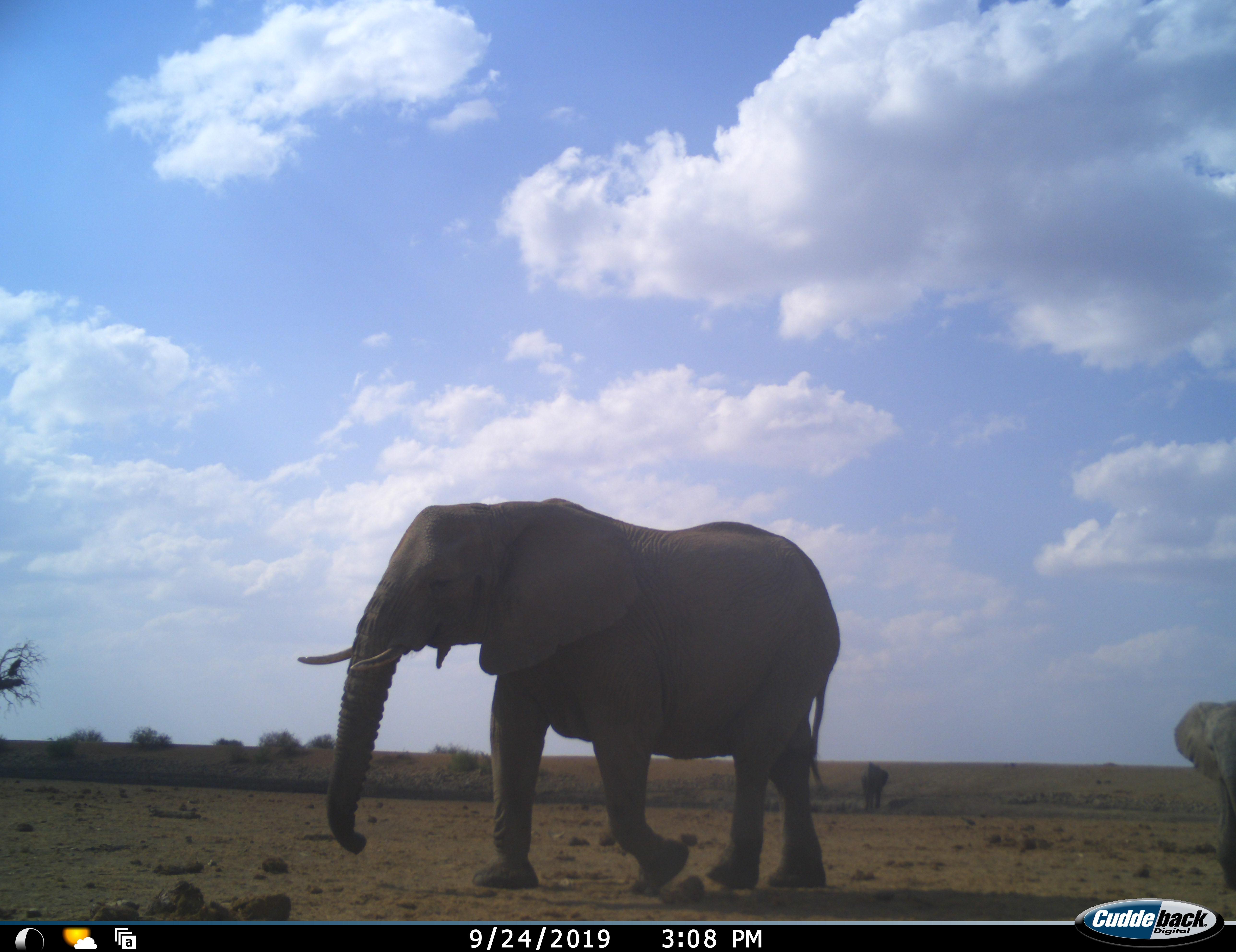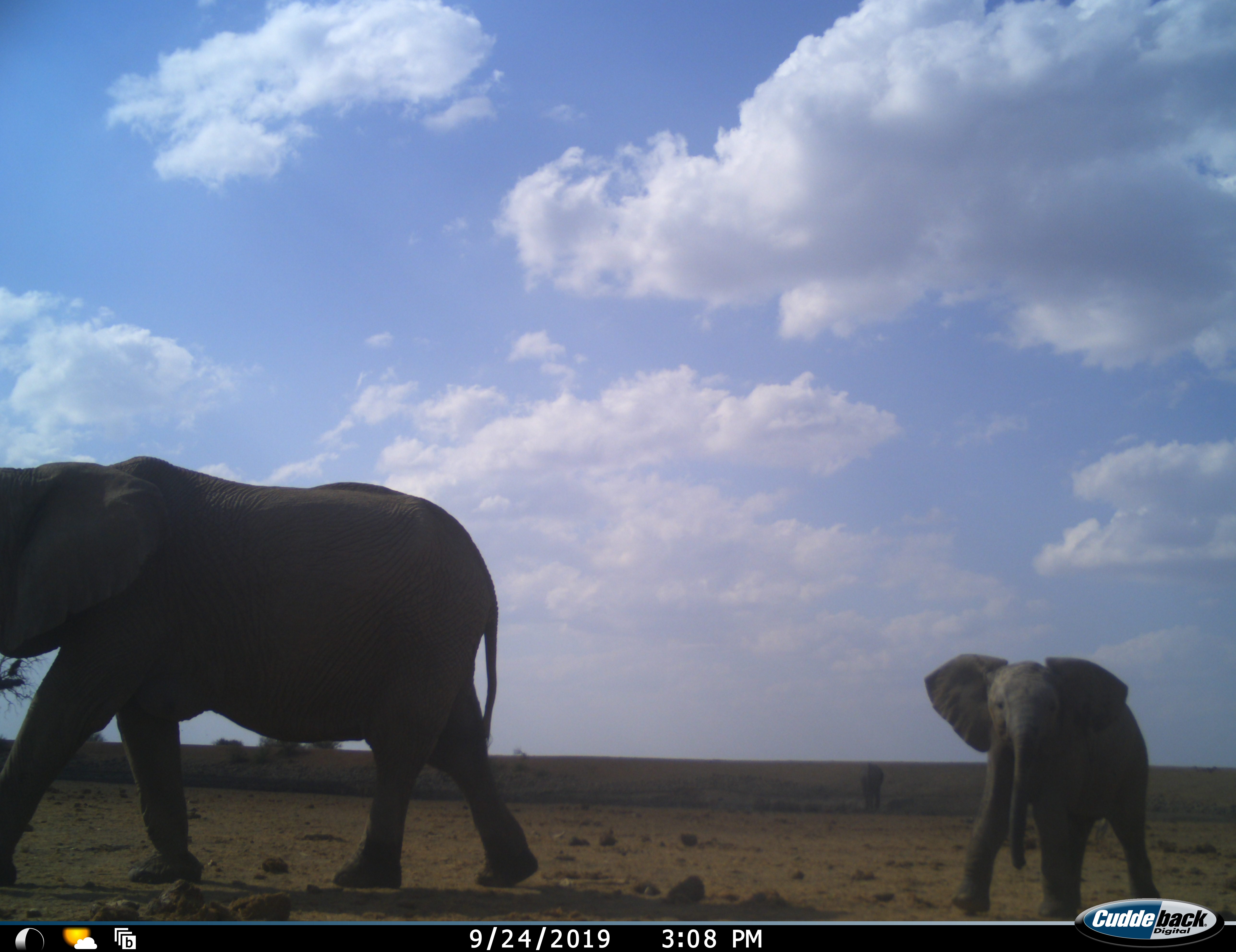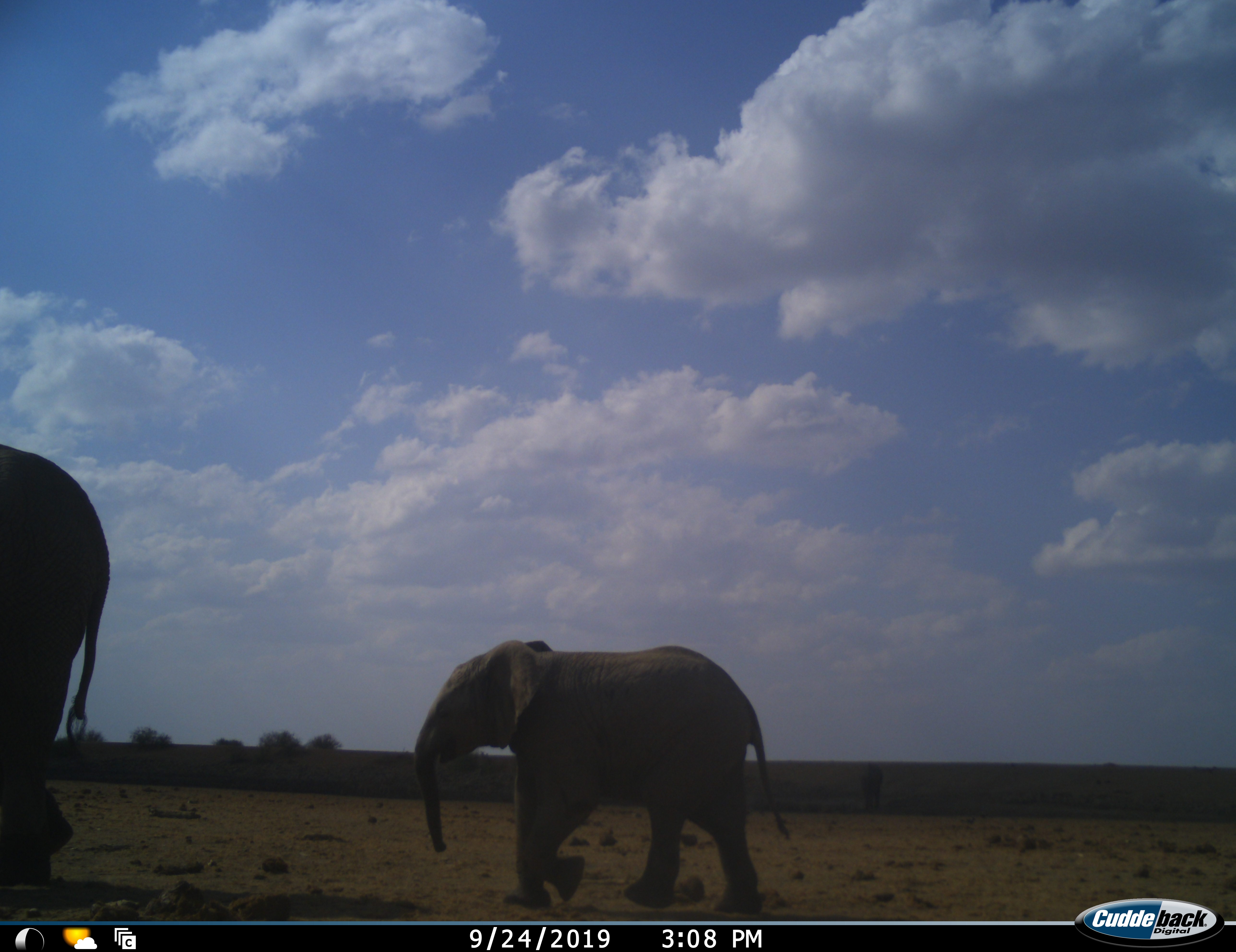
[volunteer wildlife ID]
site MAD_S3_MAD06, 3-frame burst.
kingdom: Animalia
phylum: Chordata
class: Mammalia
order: Proboscidea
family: Elephantidae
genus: Loxodonta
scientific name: Loxodonta africana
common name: african bush elephant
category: elephant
Elephant (african bush elephant) (Loxodonta africana), count 3. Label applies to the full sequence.